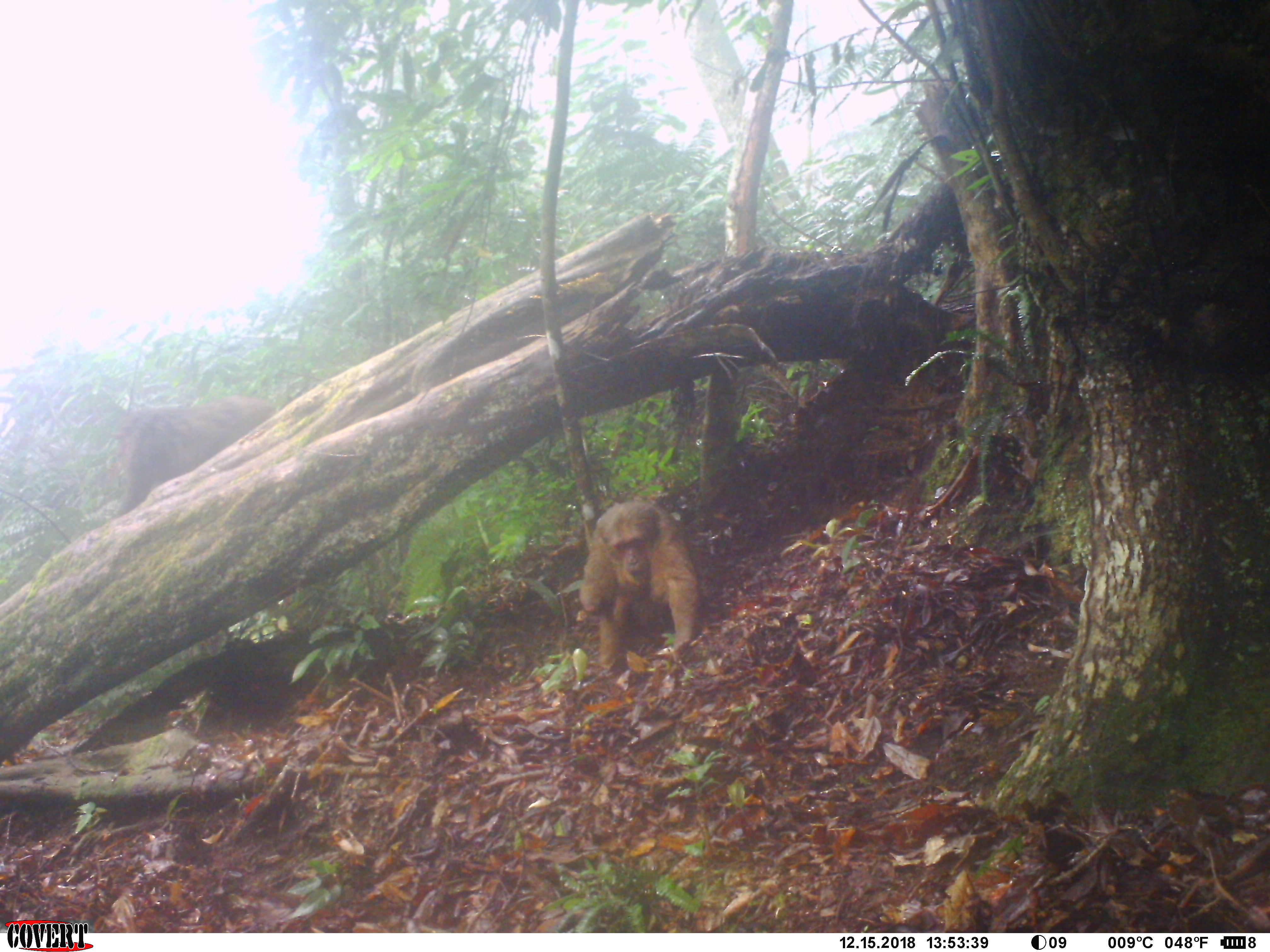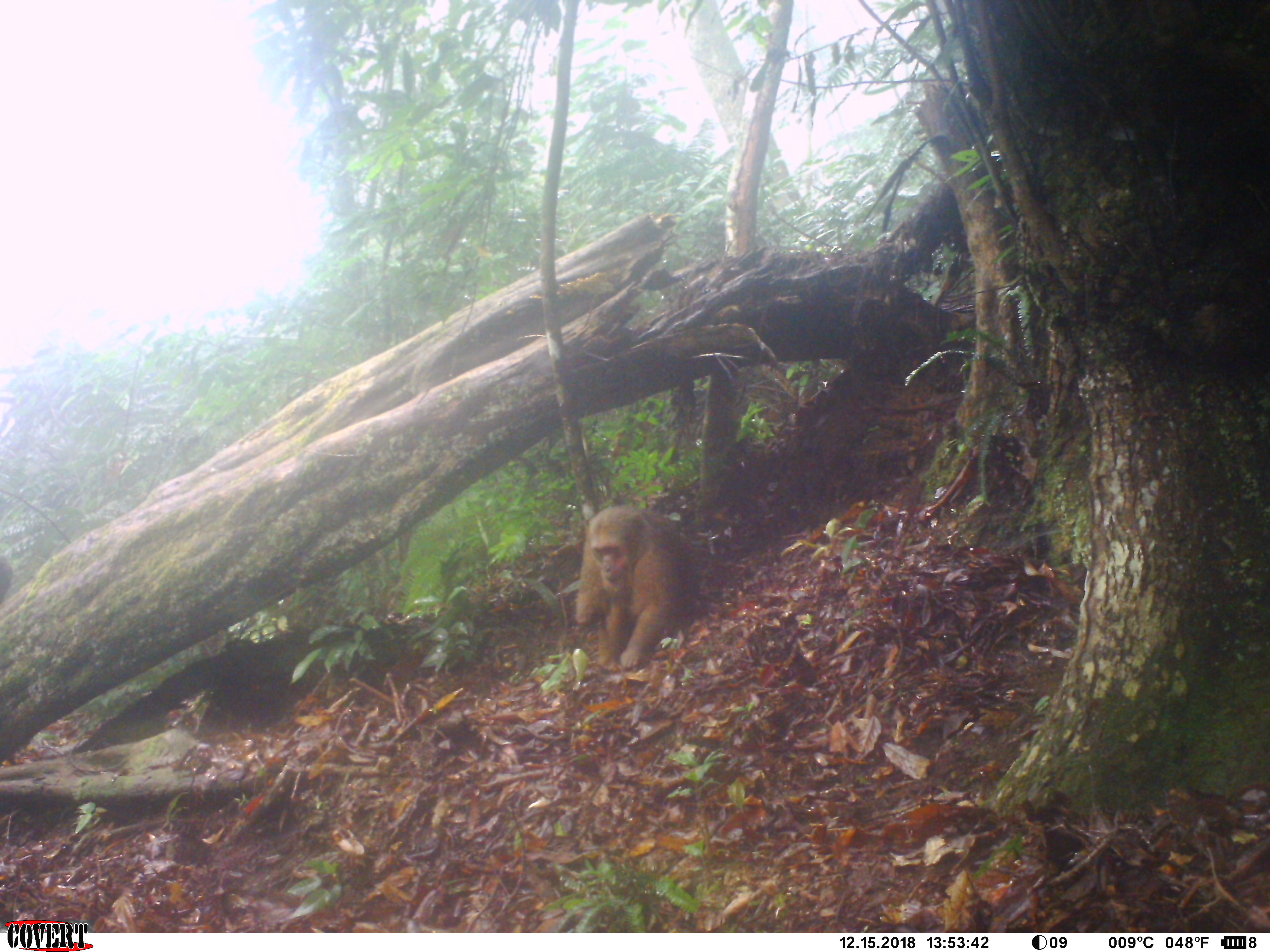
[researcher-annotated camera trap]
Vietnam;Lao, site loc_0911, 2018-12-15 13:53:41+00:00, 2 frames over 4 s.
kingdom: Animalia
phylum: Chordata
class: Mammalia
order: Primates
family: Cercopithecidae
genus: Macaca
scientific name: Macaca arctoides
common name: stump-tailed macaque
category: stump tailed macaque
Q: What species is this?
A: Stump tailed macaque (stump-tailed macaque) (Macaca arctoides).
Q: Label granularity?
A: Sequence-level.